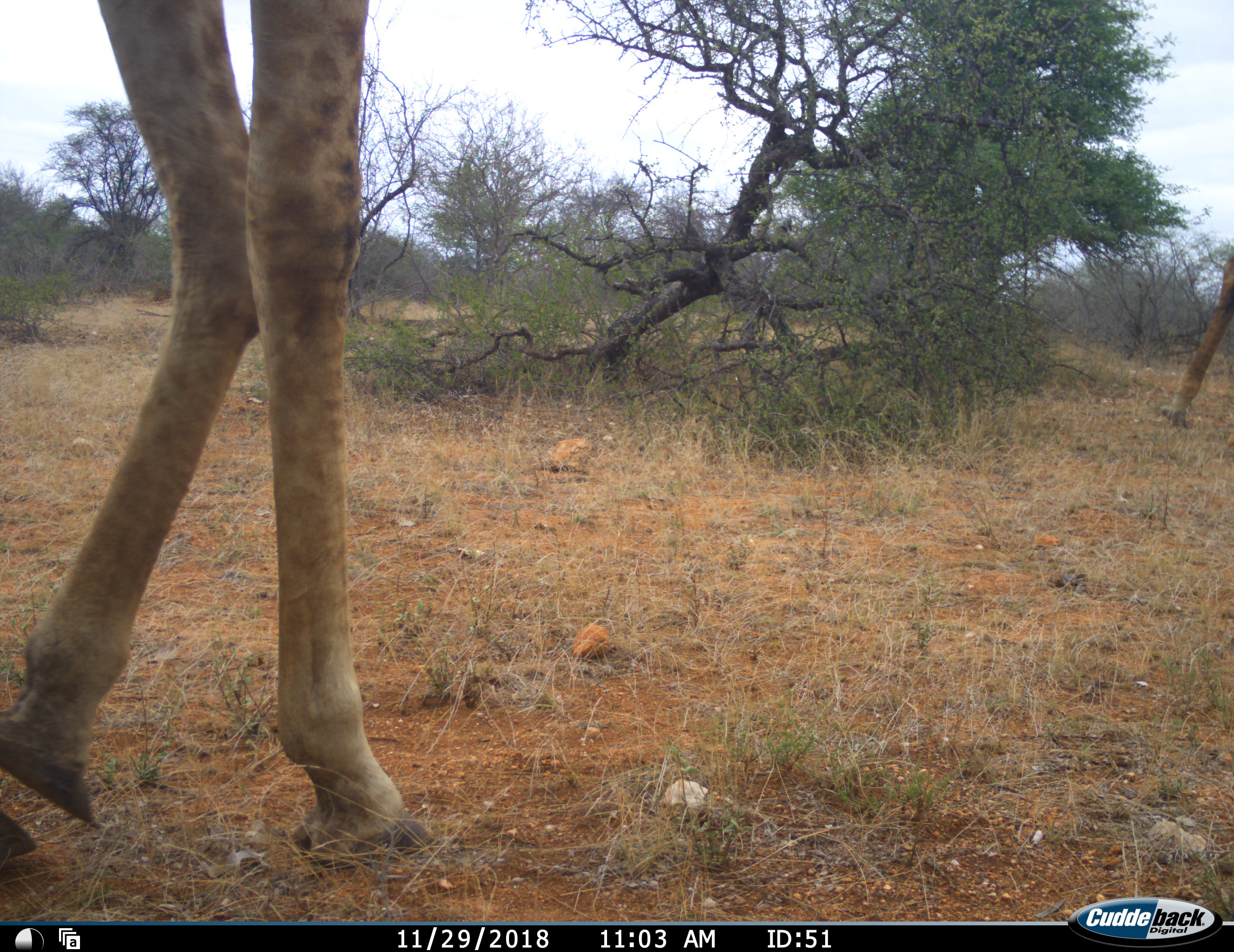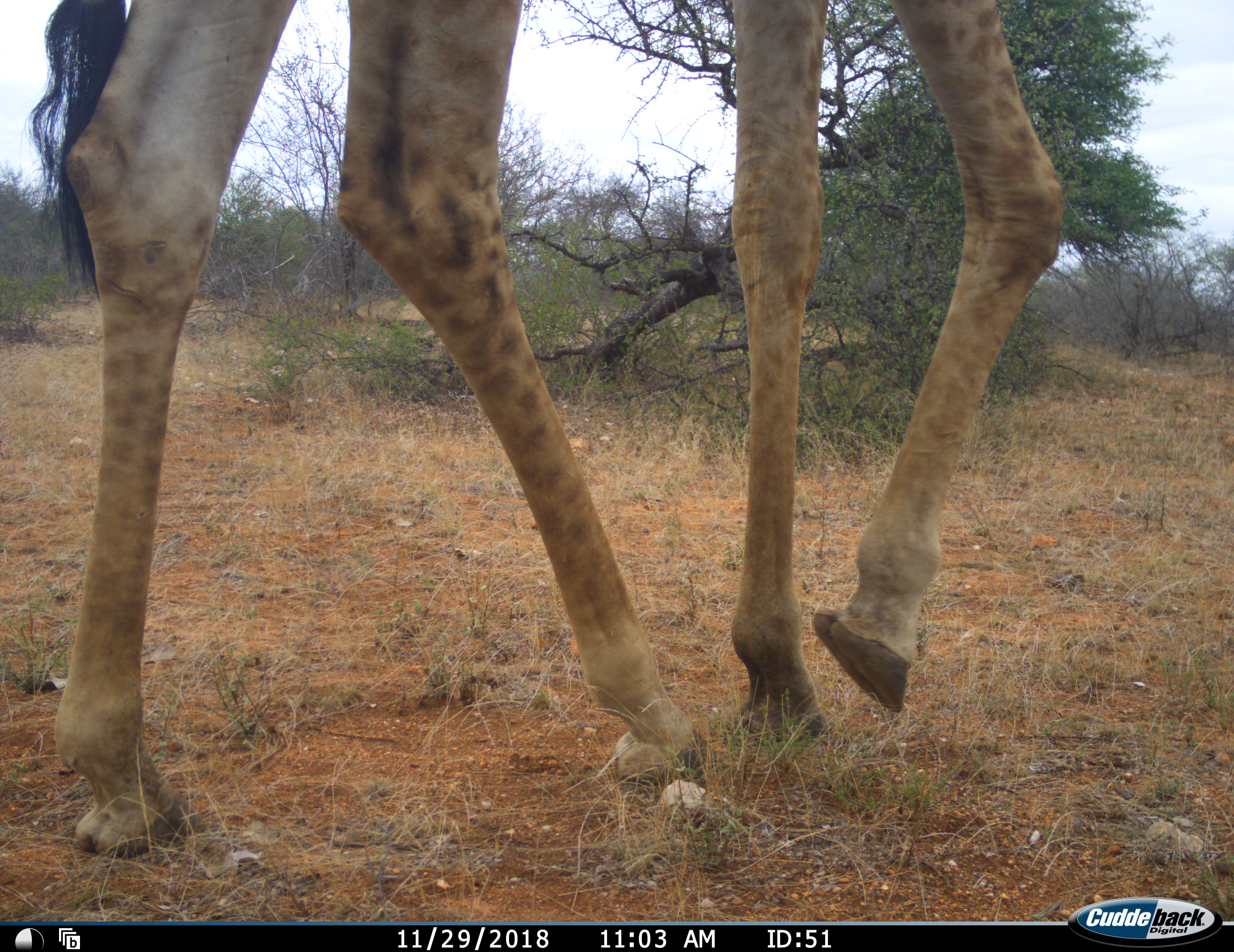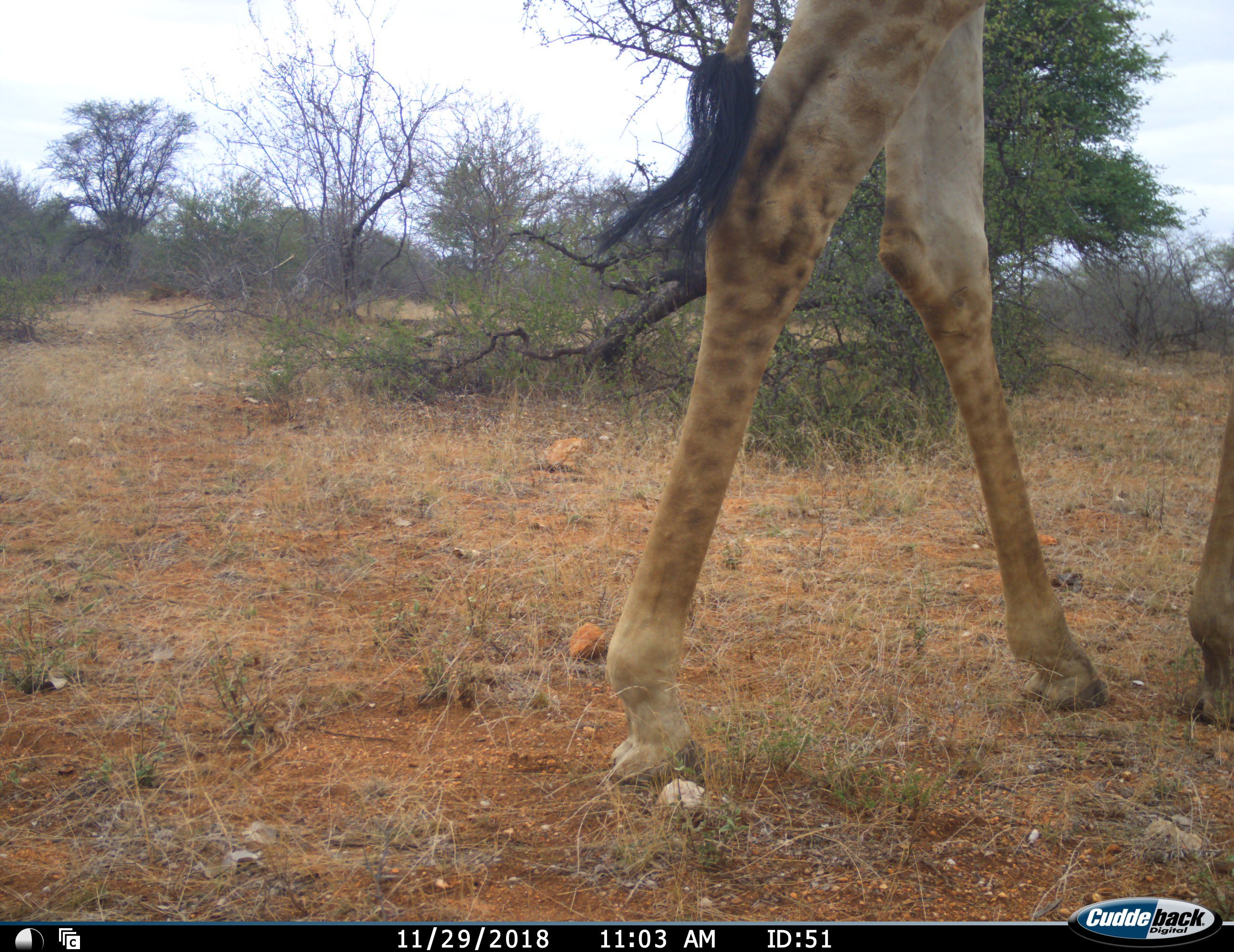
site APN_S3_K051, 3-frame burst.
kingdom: Animalia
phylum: Chordata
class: Mammalia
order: Artiodactyla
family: Giraffidae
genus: Giraffa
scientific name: Giraffa camelopardalis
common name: giraffe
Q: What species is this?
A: Giraffe (Giraffa camelopardalis).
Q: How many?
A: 1.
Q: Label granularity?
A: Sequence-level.